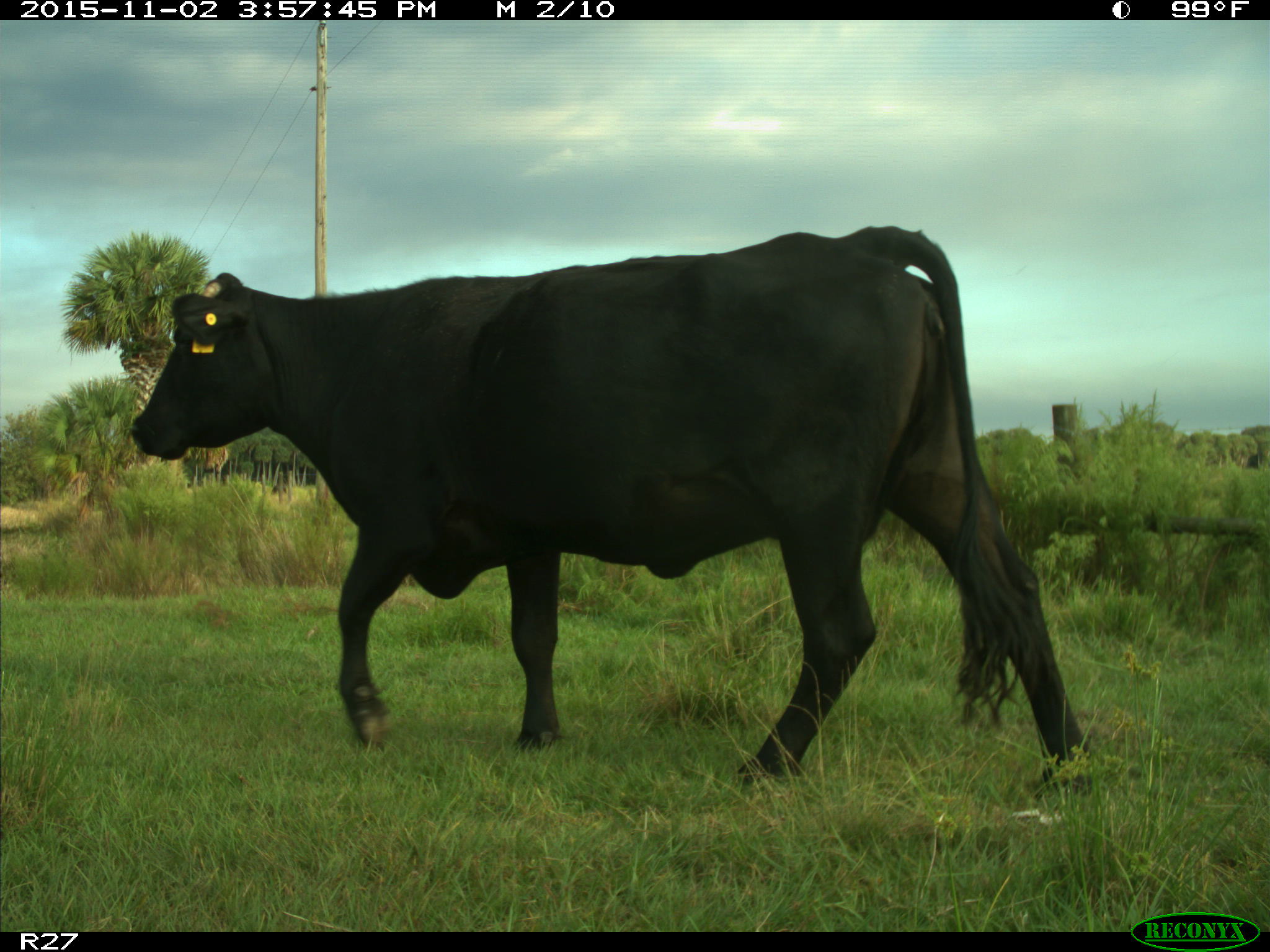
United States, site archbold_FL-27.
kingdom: Animalia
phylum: Chordata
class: Mammalia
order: Artiodactyla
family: Bovidae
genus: Bos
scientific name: Bos taurus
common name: domestic cow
Bos taurus (domestic cow).